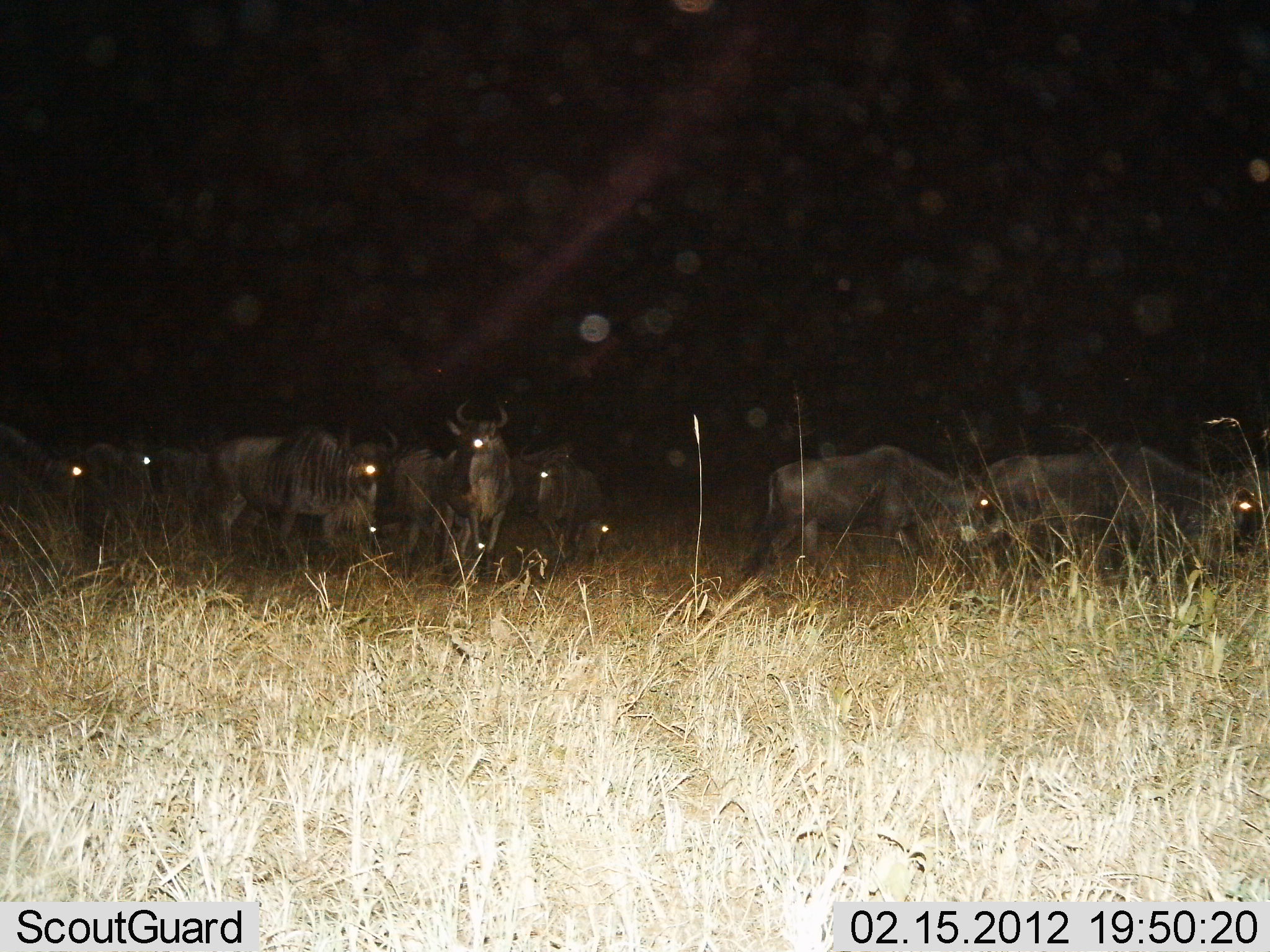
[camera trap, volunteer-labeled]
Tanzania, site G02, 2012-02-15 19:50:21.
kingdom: Animalia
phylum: Chordata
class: Mammalia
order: Artiodactyla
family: Bovidae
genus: Connochaetes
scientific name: Connochaetes taurinus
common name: blue wildebeest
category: wildebeest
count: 10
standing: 77%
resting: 13%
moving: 33%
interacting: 10%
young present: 7%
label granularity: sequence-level